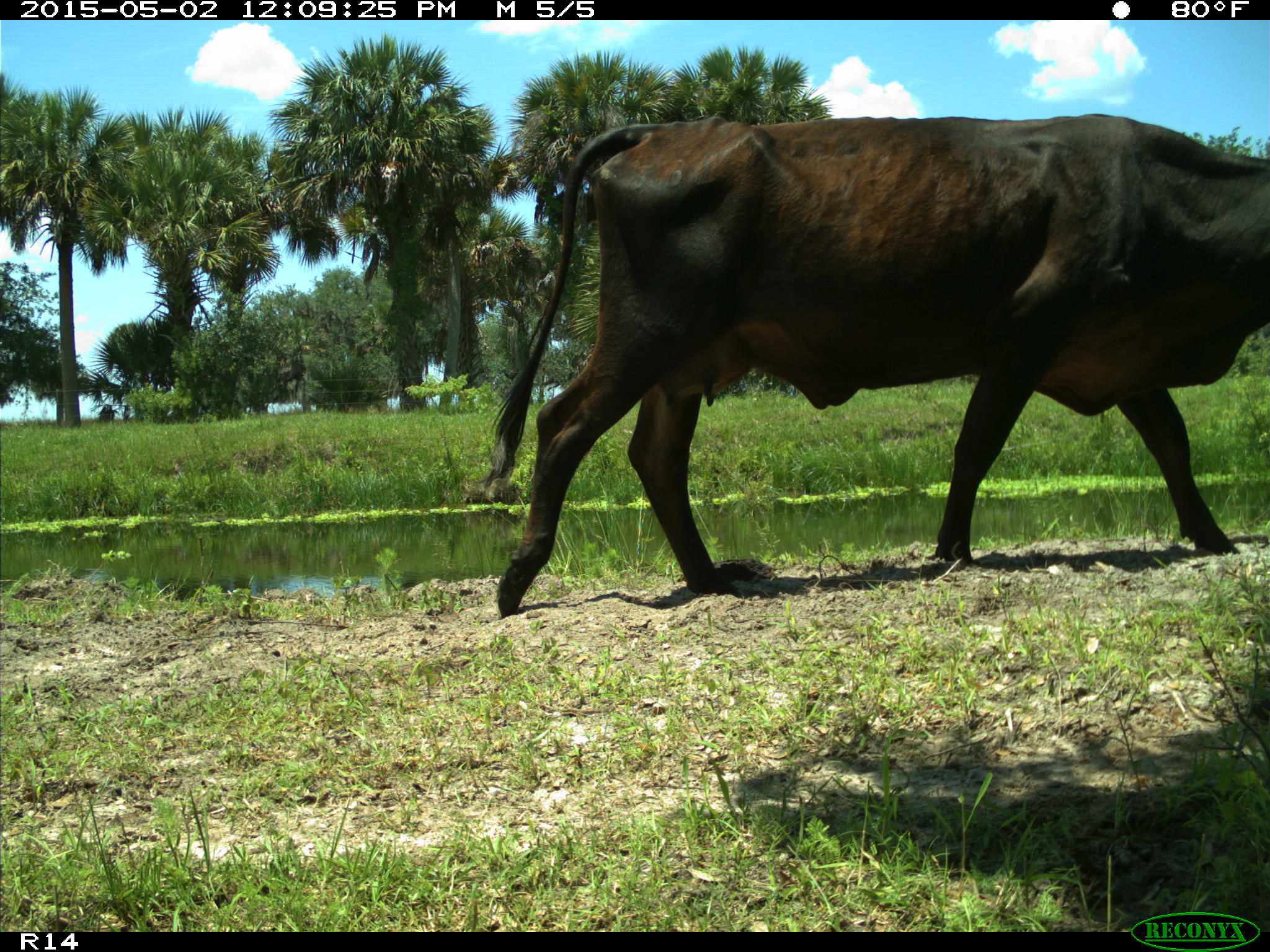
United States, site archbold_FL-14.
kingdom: Animalia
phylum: Chordata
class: Mammalia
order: Artiodactyla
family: Bovidae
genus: Bos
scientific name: Bos taurus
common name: domestic cow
Bos taurus (domestic cow).